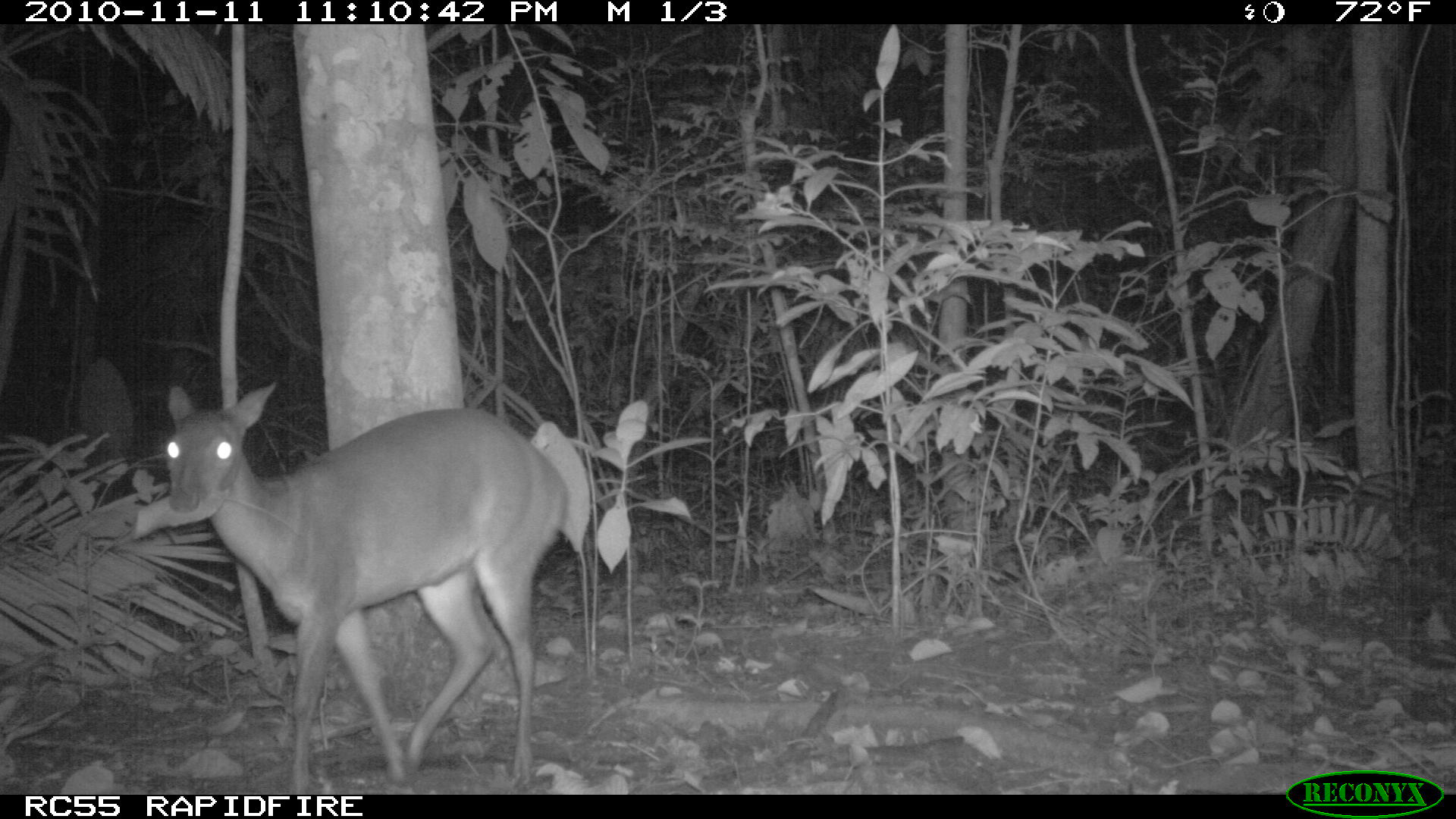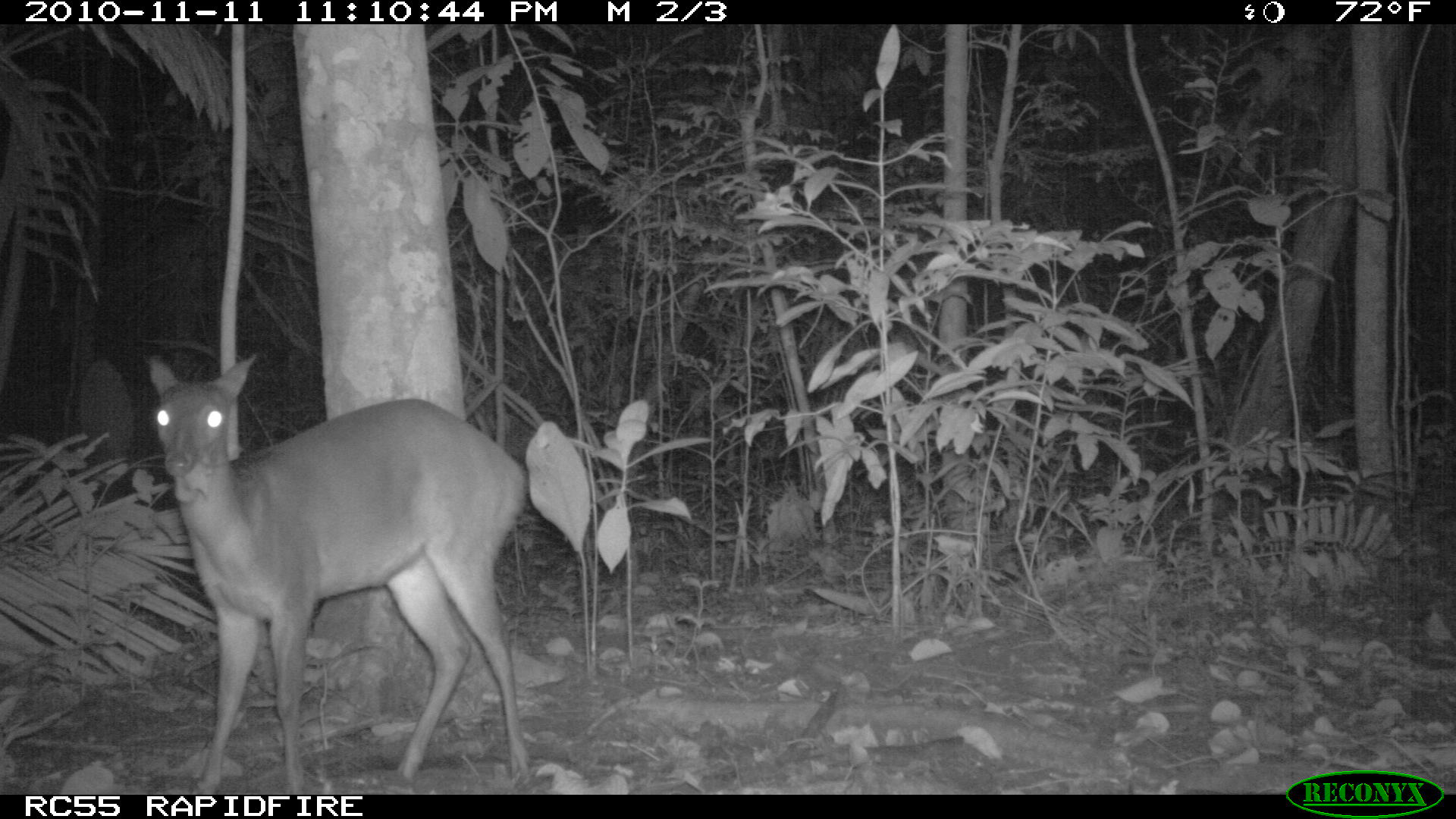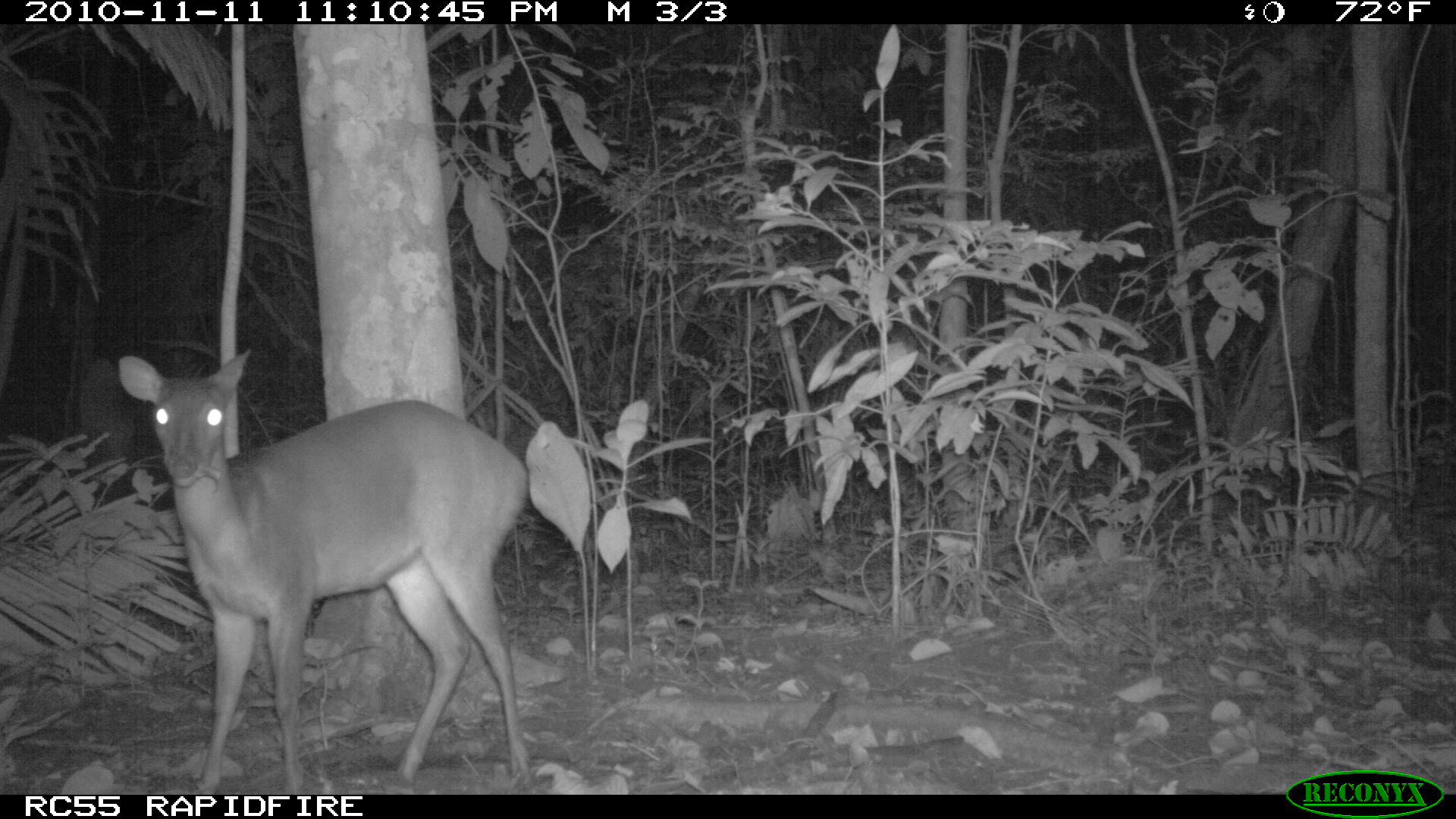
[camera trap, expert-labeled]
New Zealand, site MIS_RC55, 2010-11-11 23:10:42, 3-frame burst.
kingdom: Animalia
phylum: Chordata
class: Mammalia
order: Artiodactyla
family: Cervidae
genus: Odocoileus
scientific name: Odocoileus virginianus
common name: white-tailed deer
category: white tailed deer